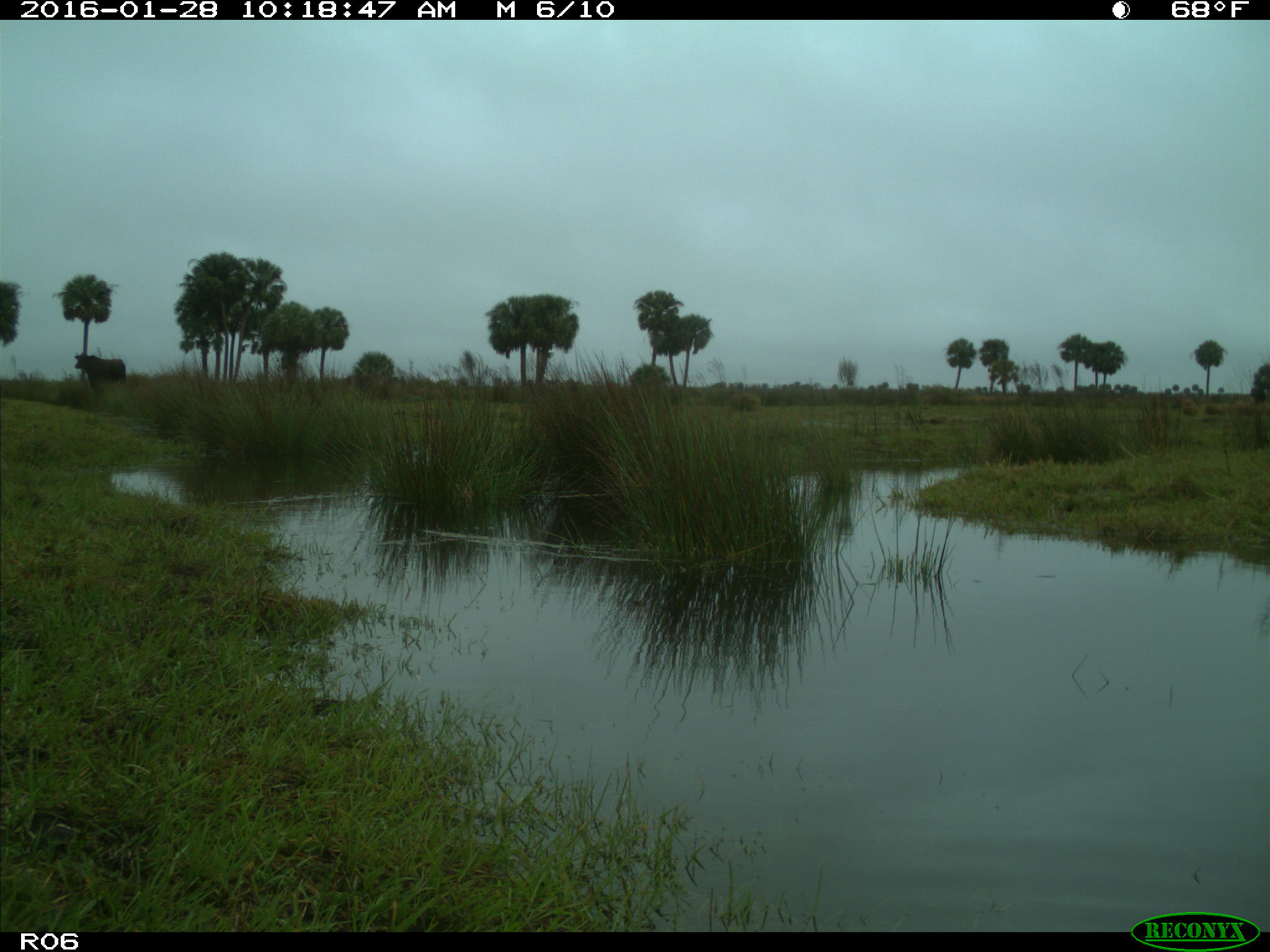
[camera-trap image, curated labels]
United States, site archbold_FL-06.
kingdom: Animalia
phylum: Chordata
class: Mammalia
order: Artiodactyla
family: Bovidae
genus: Bos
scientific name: Bos taurus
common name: domestic cow